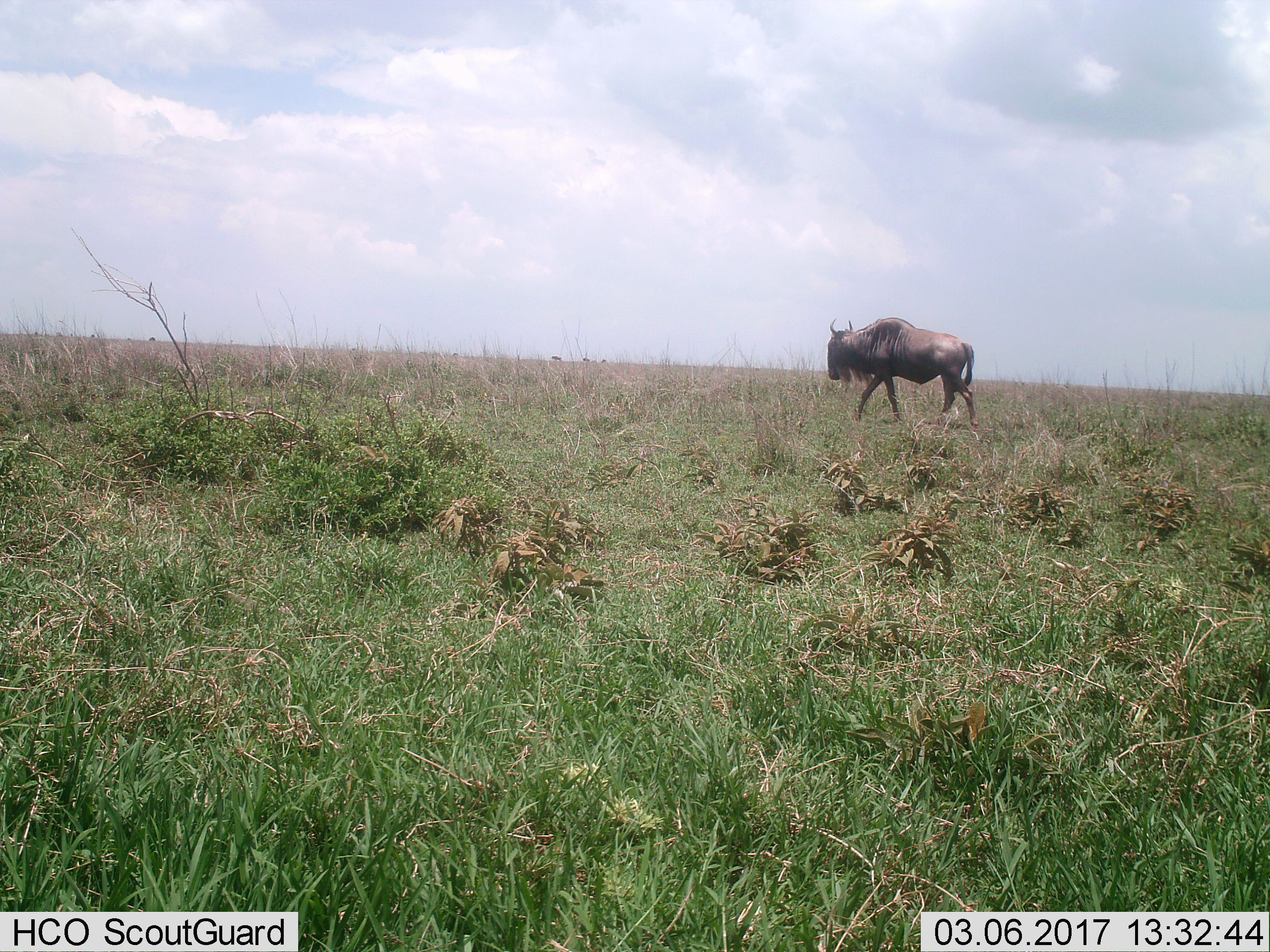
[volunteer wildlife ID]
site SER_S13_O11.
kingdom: Animalia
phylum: Chordata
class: Mammalia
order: Artiodactyla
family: Bovidae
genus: Connochaetes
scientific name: Connochaetes taurinus taurinus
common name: blue wildebeest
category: wildebeestblue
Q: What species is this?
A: Wildebeestblue (blue wildebeest) (Connochaetes taurinus taurinus).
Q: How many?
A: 8.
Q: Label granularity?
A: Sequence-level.